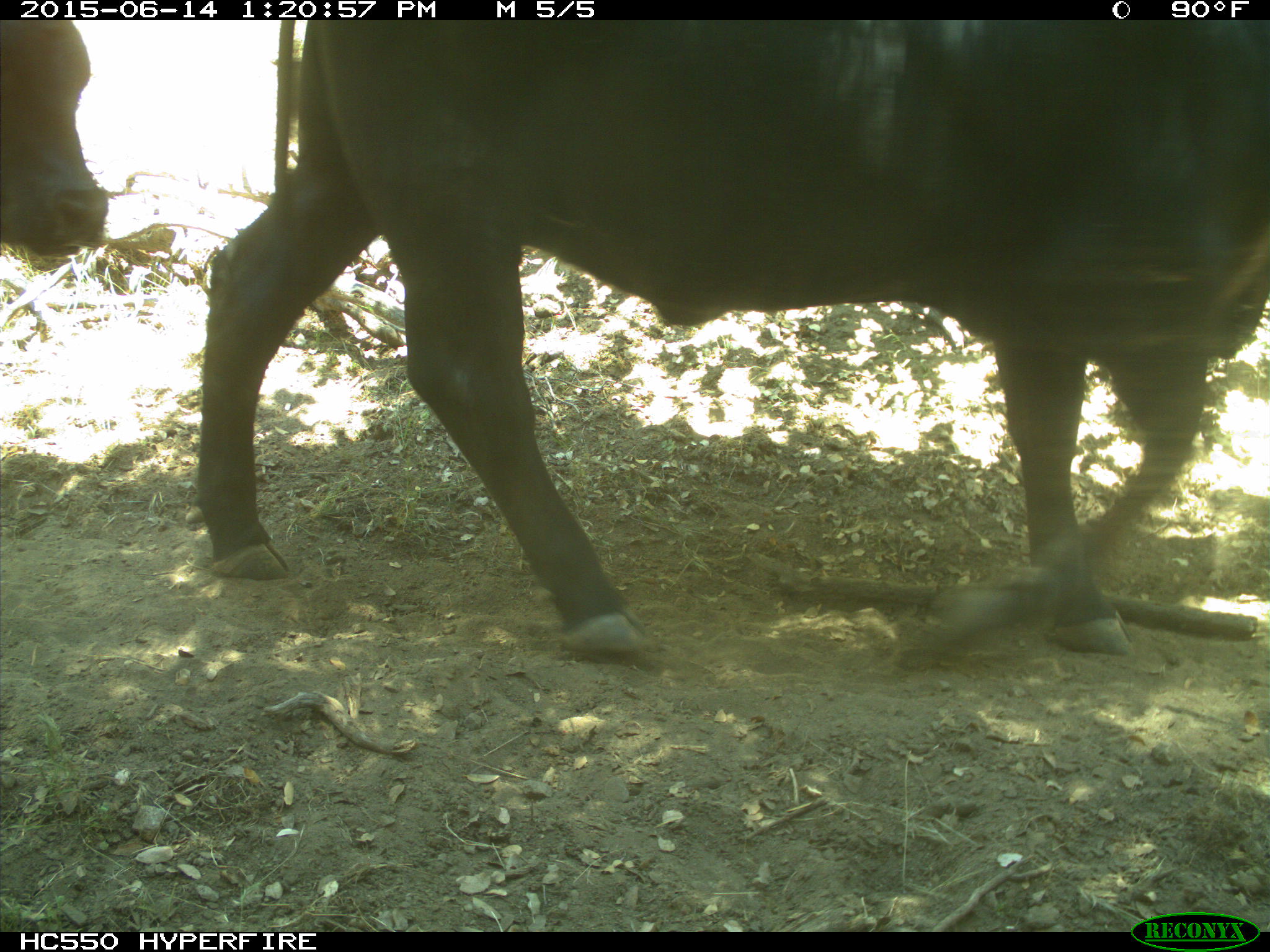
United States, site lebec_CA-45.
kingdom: Animalia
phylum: Chordata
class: Mammalia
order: Artiodactyla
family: Bovidae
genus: Bos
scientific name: Bos taurus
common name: domestic cow